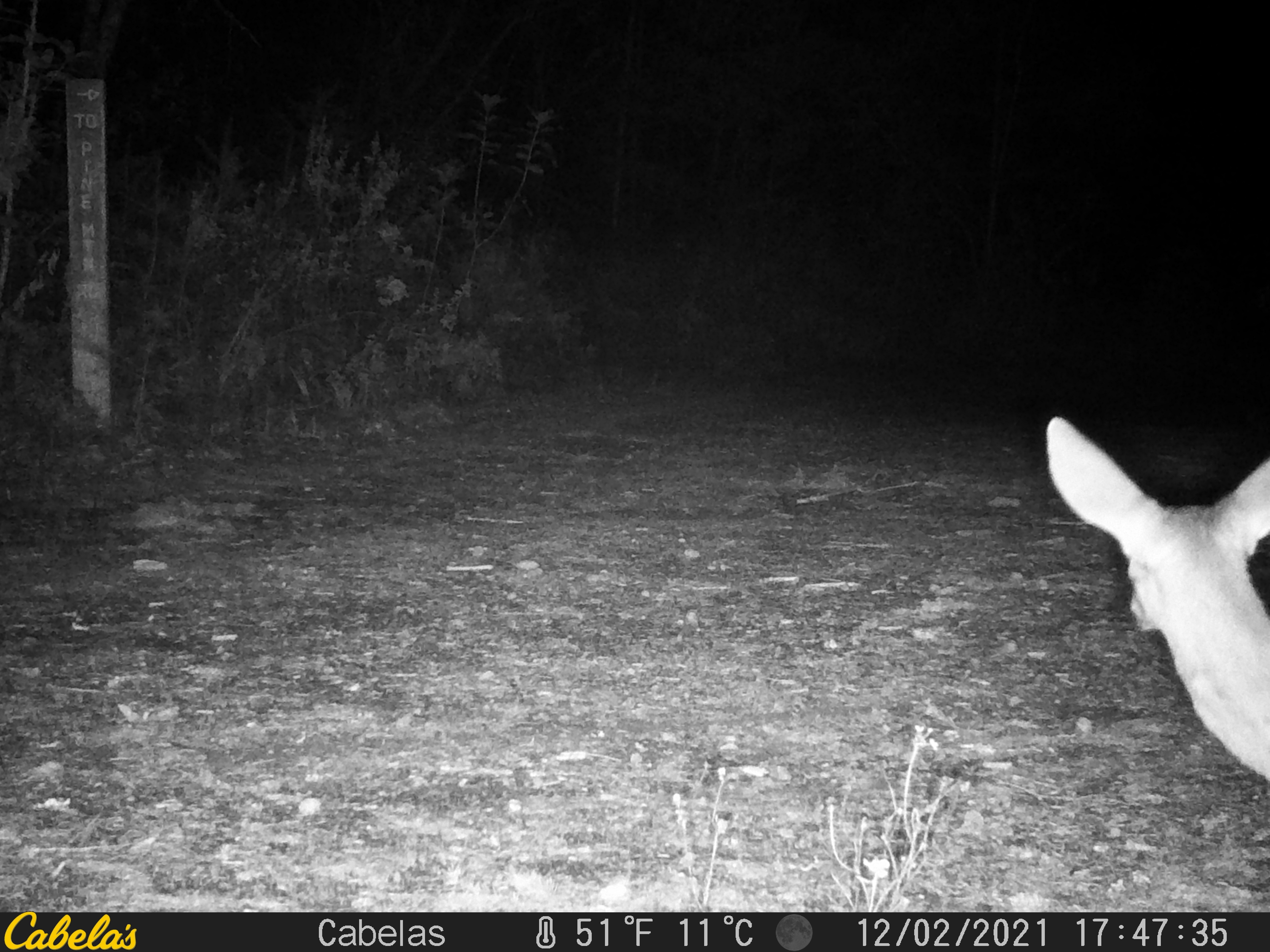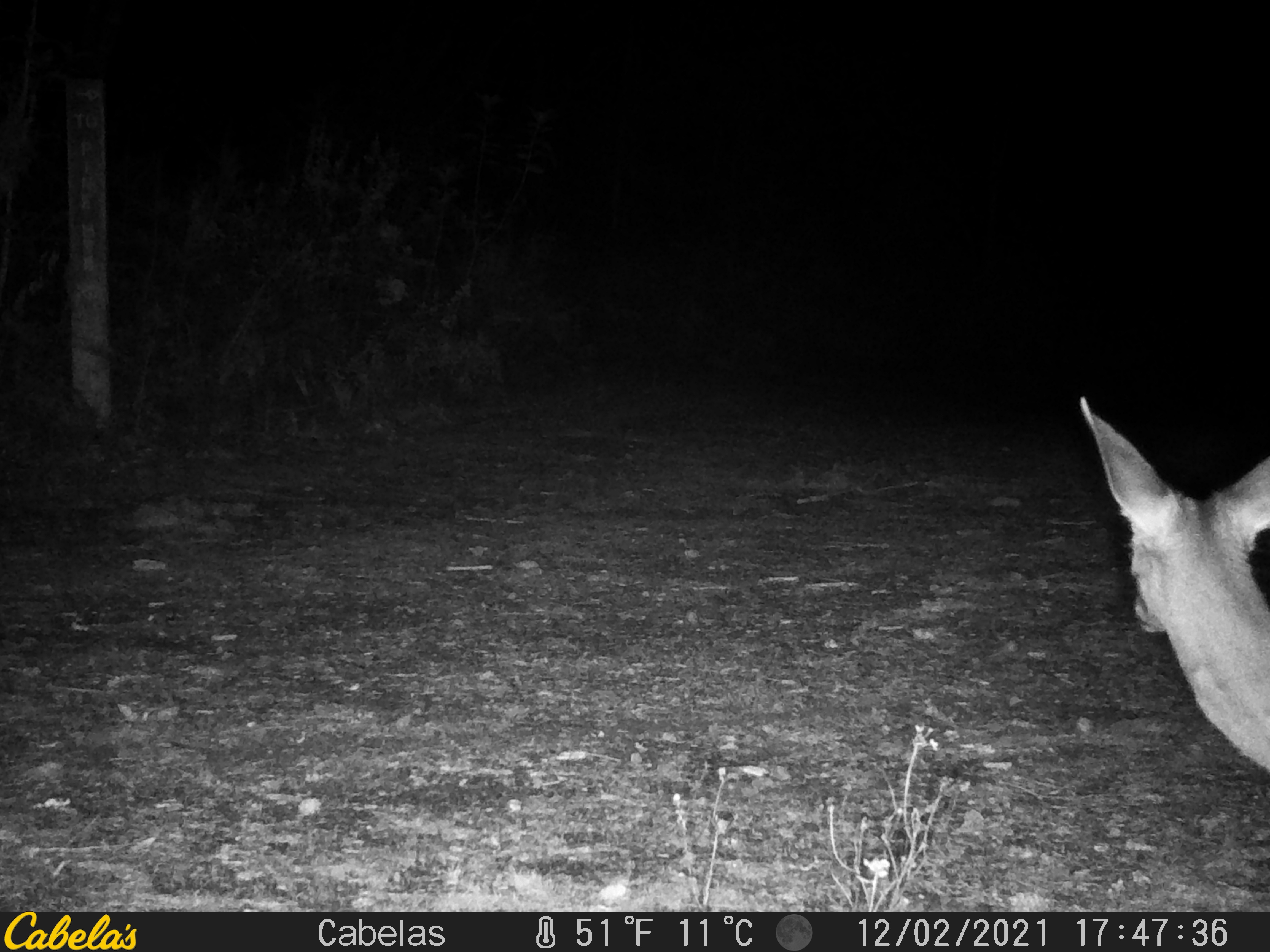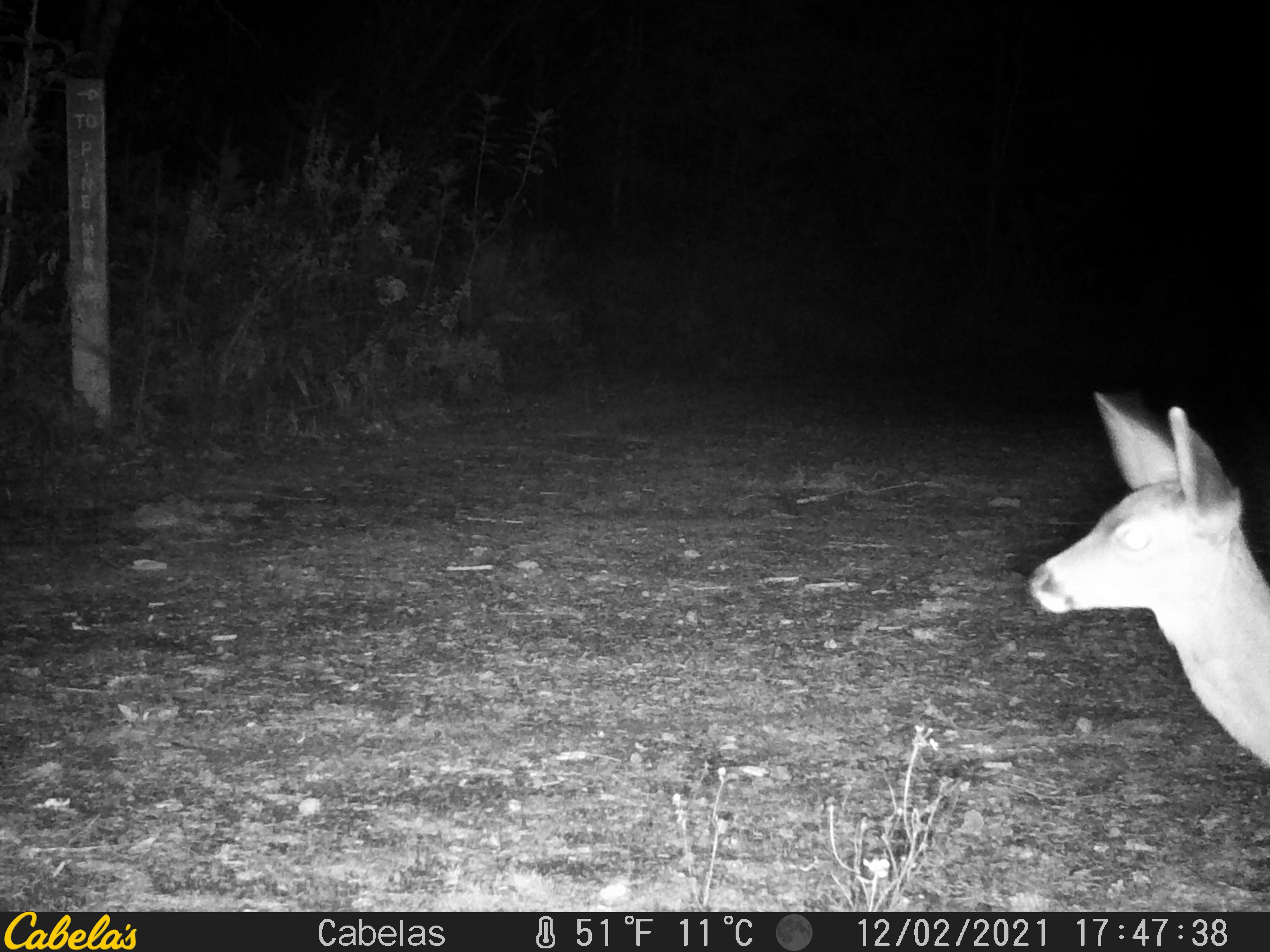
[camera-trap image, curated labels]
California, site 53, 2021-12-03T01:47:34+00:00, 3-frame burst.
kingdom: Animalia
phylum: Chordata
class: Mammalia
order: Artiodactyla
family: Cervidae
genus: Odocoileus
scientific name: Odocoileus hemionus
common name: mule deer